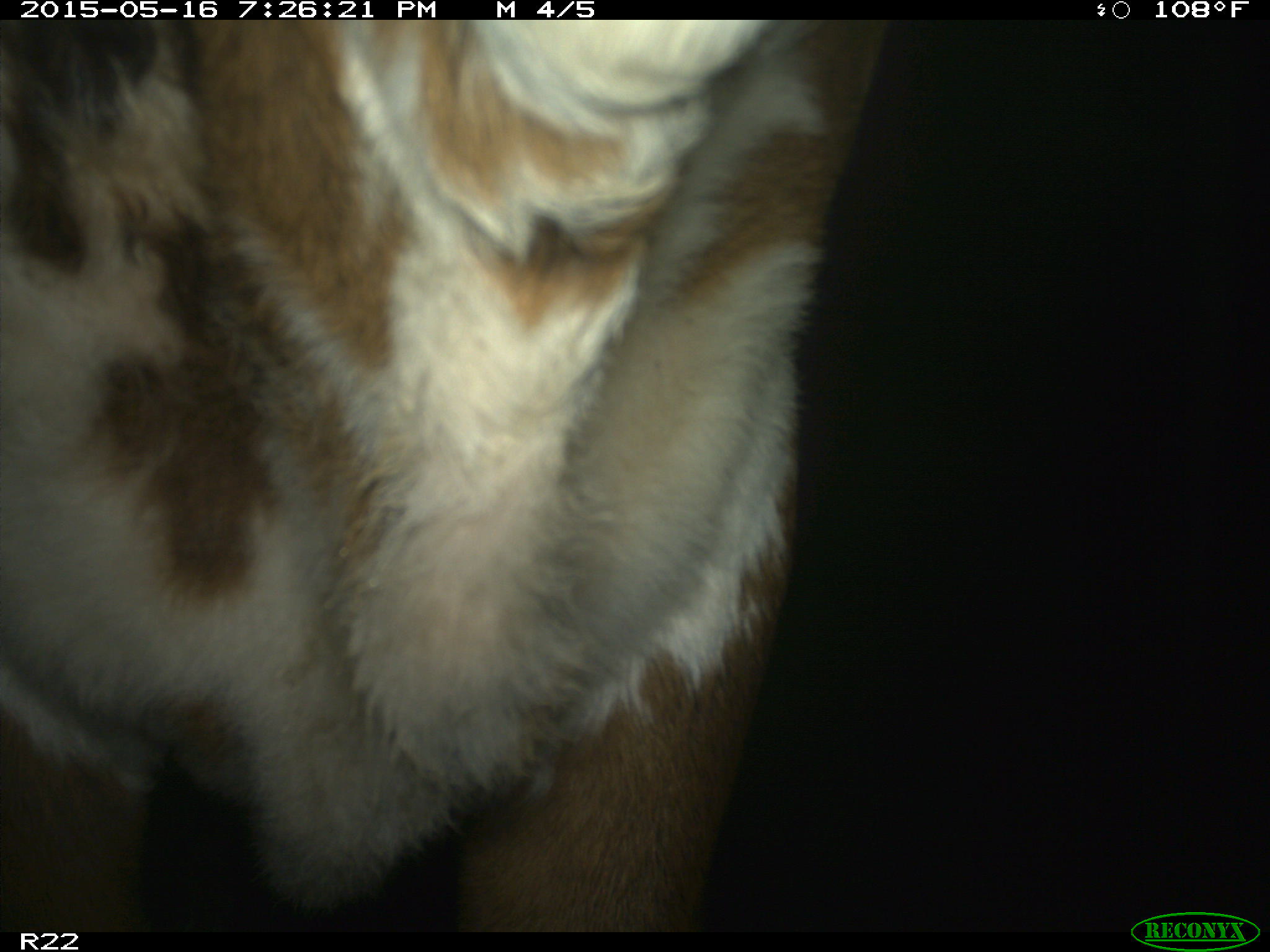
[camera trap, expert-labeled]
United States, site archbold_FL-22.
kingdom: Animalia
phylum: Chordata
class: Mammalia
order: Artiodactyla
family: Bovidae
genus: Bos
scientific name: Bos taurus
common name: domestic cow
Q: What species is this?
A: Bos taurus (domestic cow).